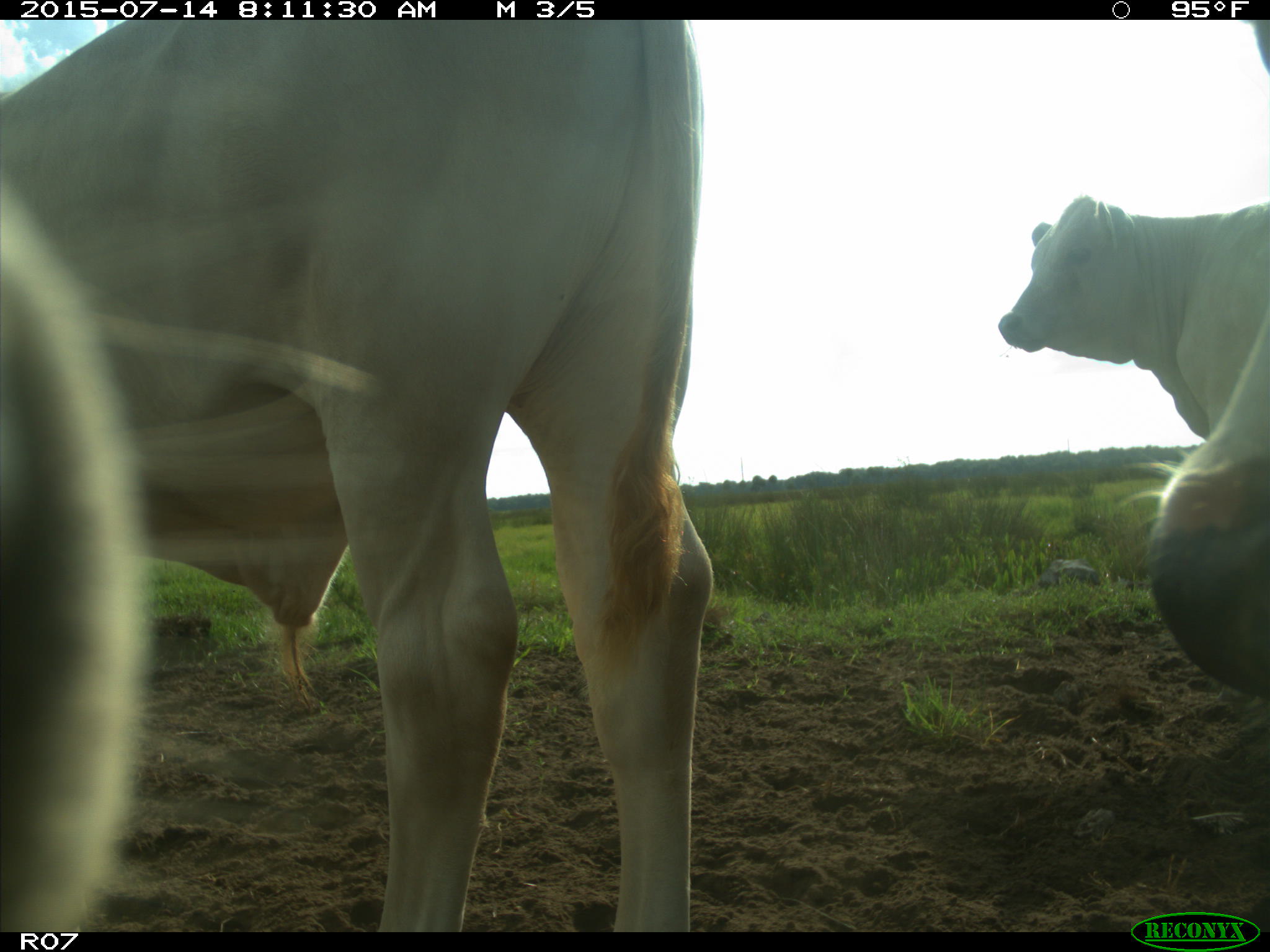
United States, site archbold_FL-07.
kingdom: Animalia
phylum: Chordata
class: Mammalia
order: Artiodactyla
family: Bovidae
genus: Bos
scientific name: Bos taurus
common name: domestic cow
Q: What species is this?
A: Bos taurus (domestic cow).